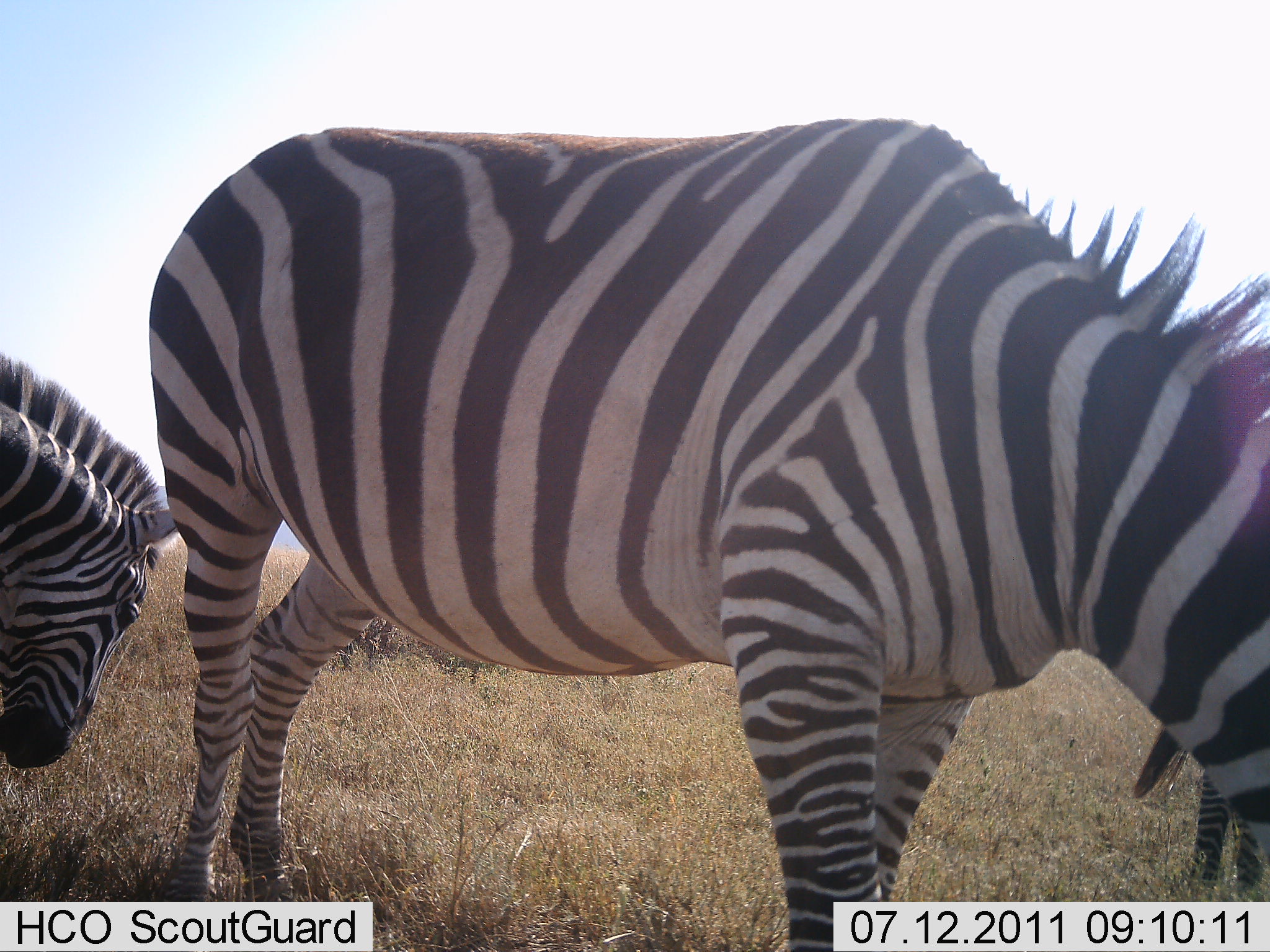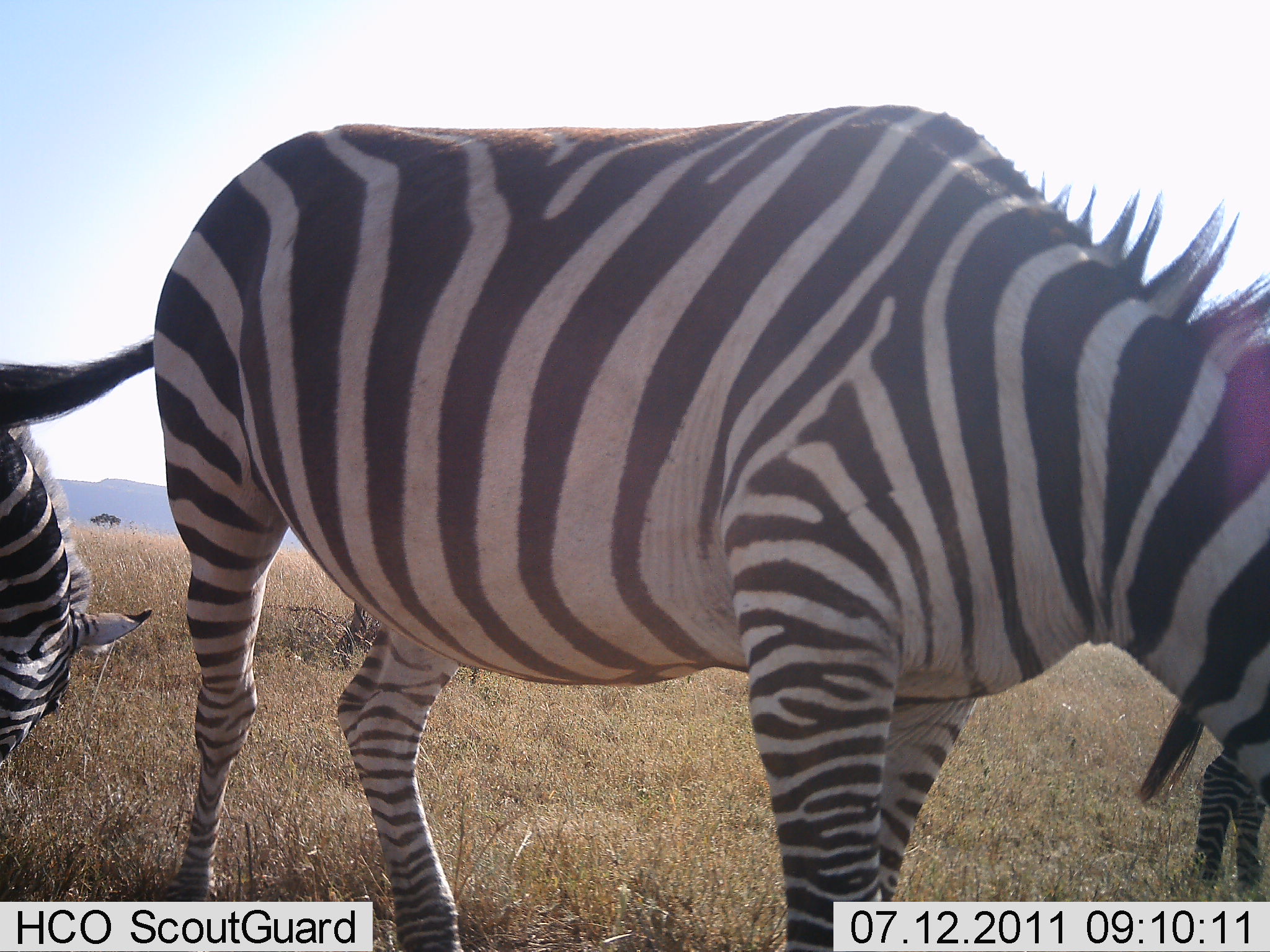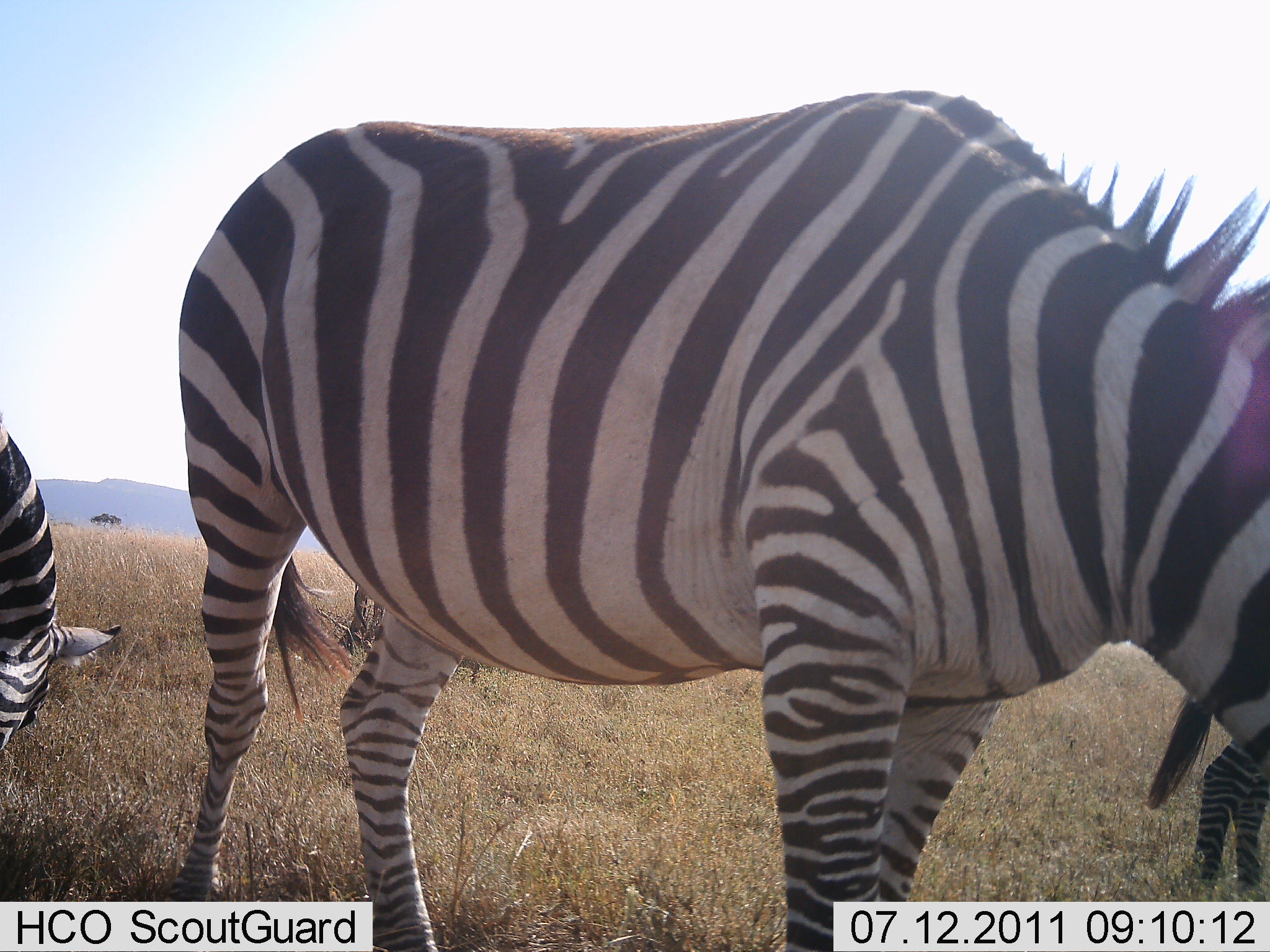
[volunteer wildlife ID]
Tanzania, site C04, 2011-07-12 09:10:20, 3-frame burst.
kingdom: Animalia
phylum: Chordata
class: Mammalia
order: Perissodactyla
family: Equidae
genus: Equus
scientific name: Equus quagga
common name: plains zebra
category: zebra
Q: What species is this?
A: Zebra (plains zebra) (Equus quagga).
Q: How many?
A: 3.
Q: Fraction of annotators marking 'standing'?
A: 45%.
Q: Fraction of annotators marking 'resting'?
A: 0%.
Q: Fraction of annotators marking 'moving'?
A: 9%.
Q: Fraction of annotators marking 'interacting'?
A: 0%.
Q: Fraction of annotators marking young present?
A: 9%.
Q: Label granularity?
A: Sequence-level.